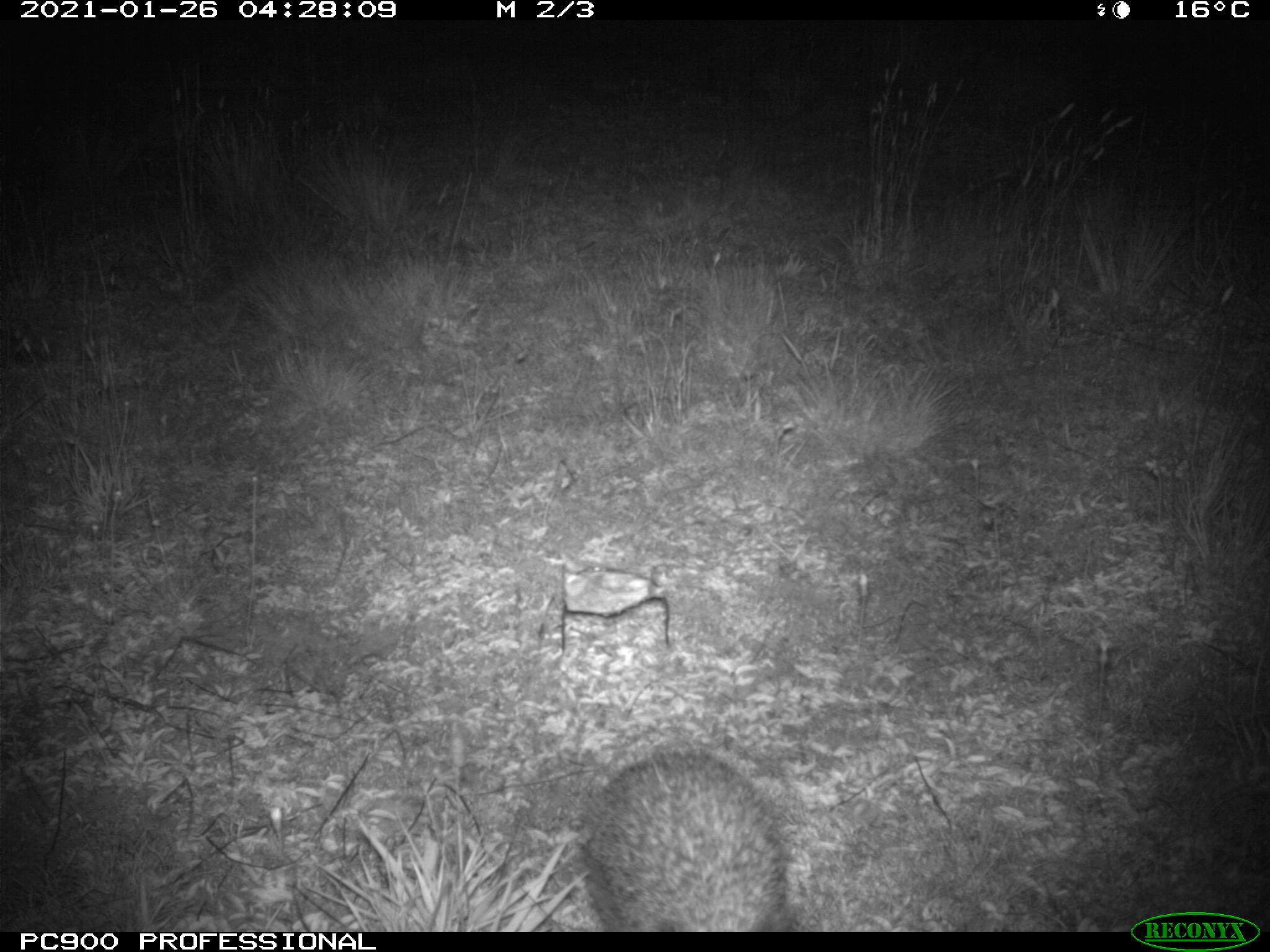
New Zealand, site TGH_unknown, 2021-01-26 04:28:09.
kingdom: Animalia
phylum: Chordata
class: Mammalia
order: Eulipotyphla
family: Erinaceidae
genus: Erinaceus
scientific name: Erinaceus europaeus europaeus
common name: european hedgehog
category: hedgehog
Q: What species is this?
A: Hedgehog (european hedgehog) (Erinaceus europaeus europaeus).